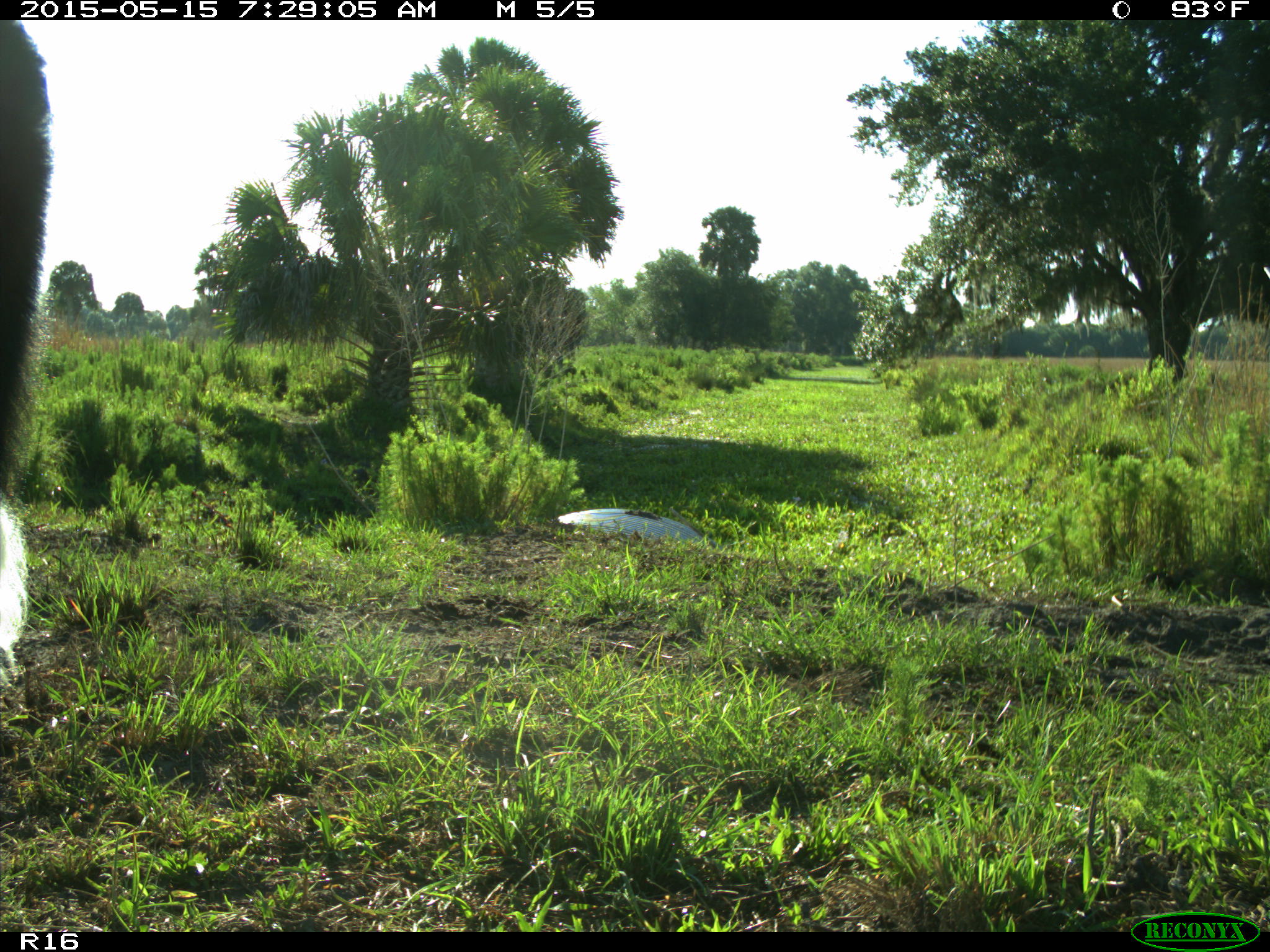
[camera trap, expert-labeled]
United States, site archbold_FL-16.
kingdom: Animalia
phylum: Chordata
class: Mammalia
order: Artiodactyla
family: Bovidae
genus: Bos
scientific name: Bos taurus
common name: domestic cow